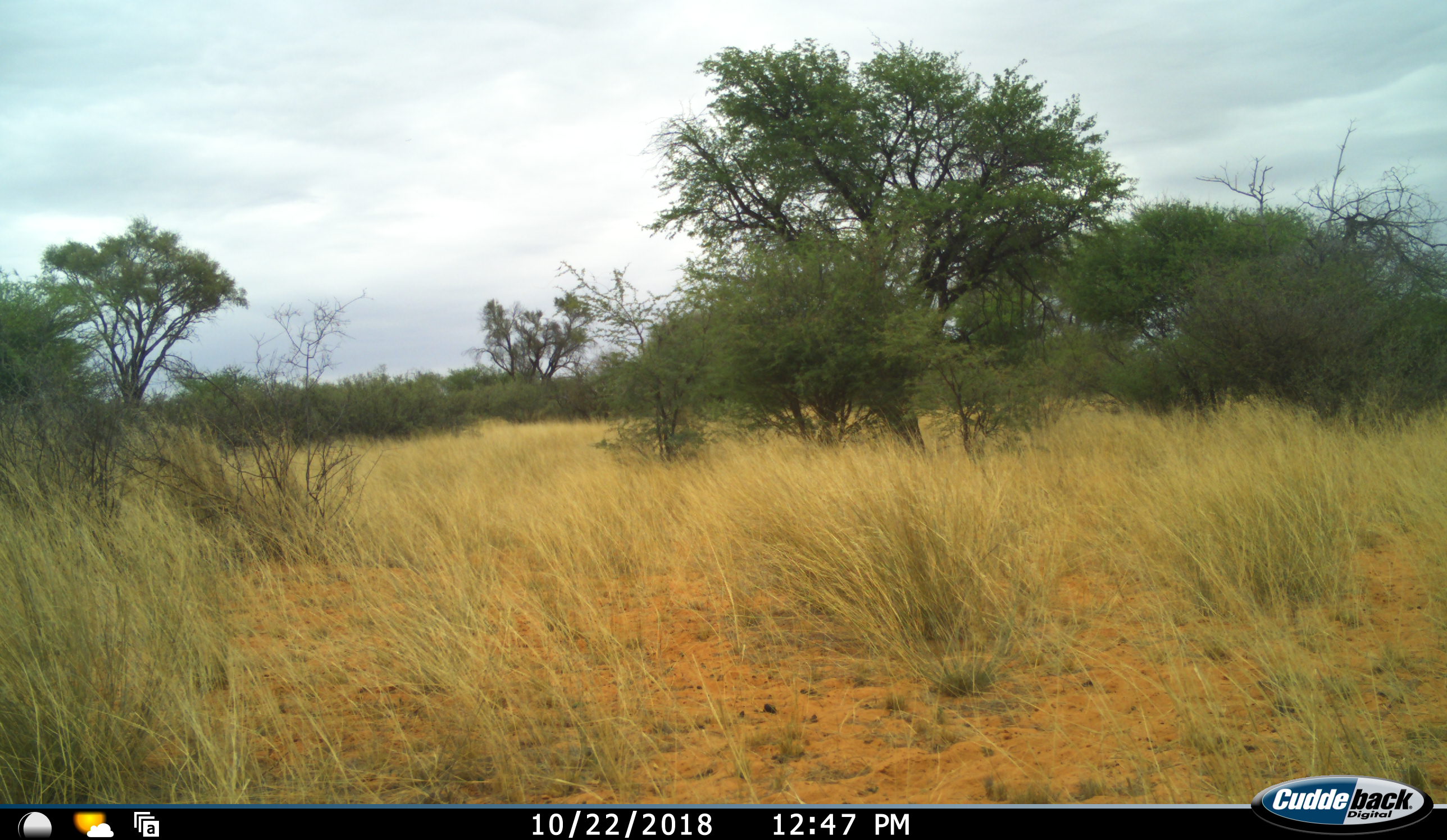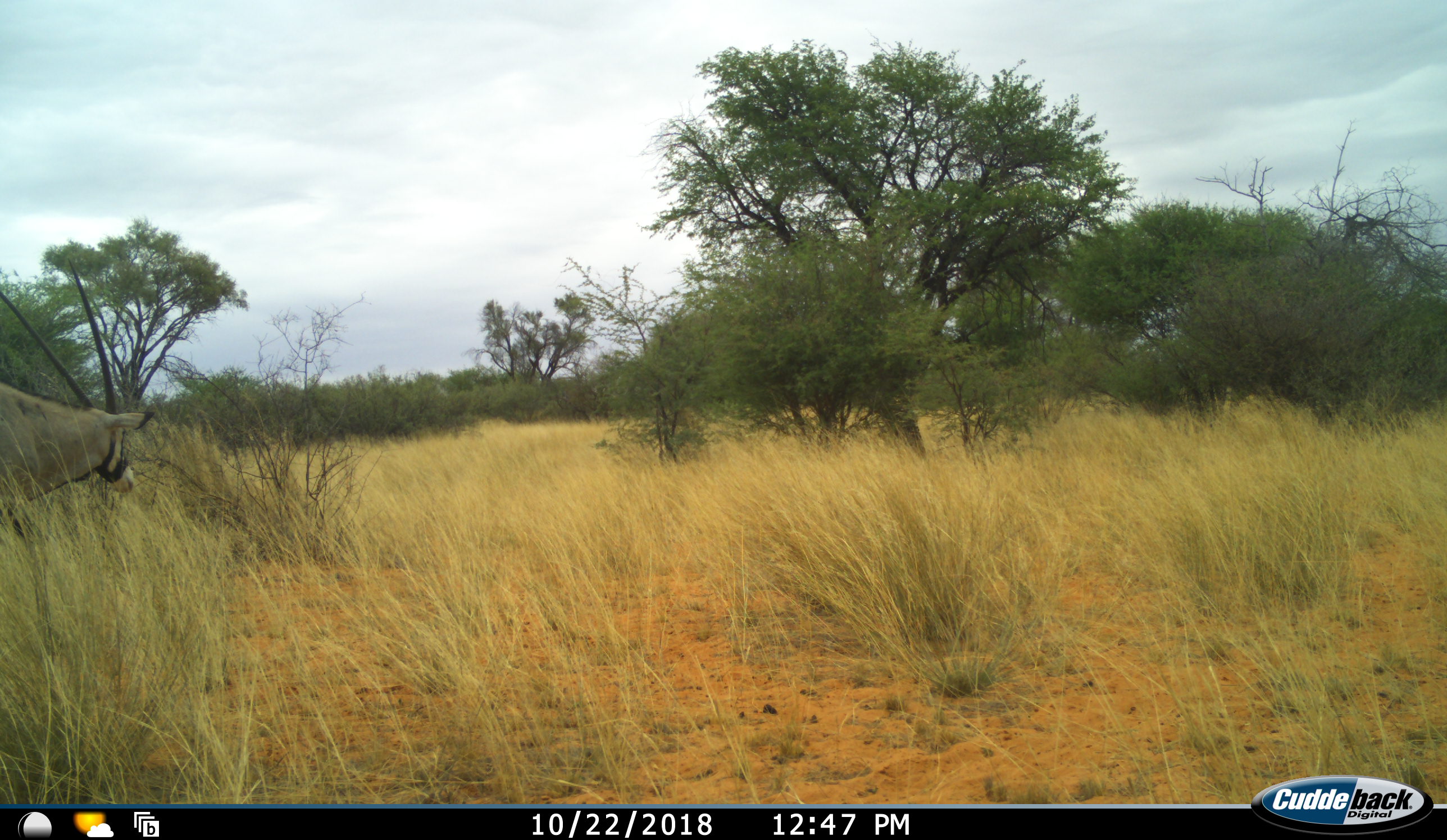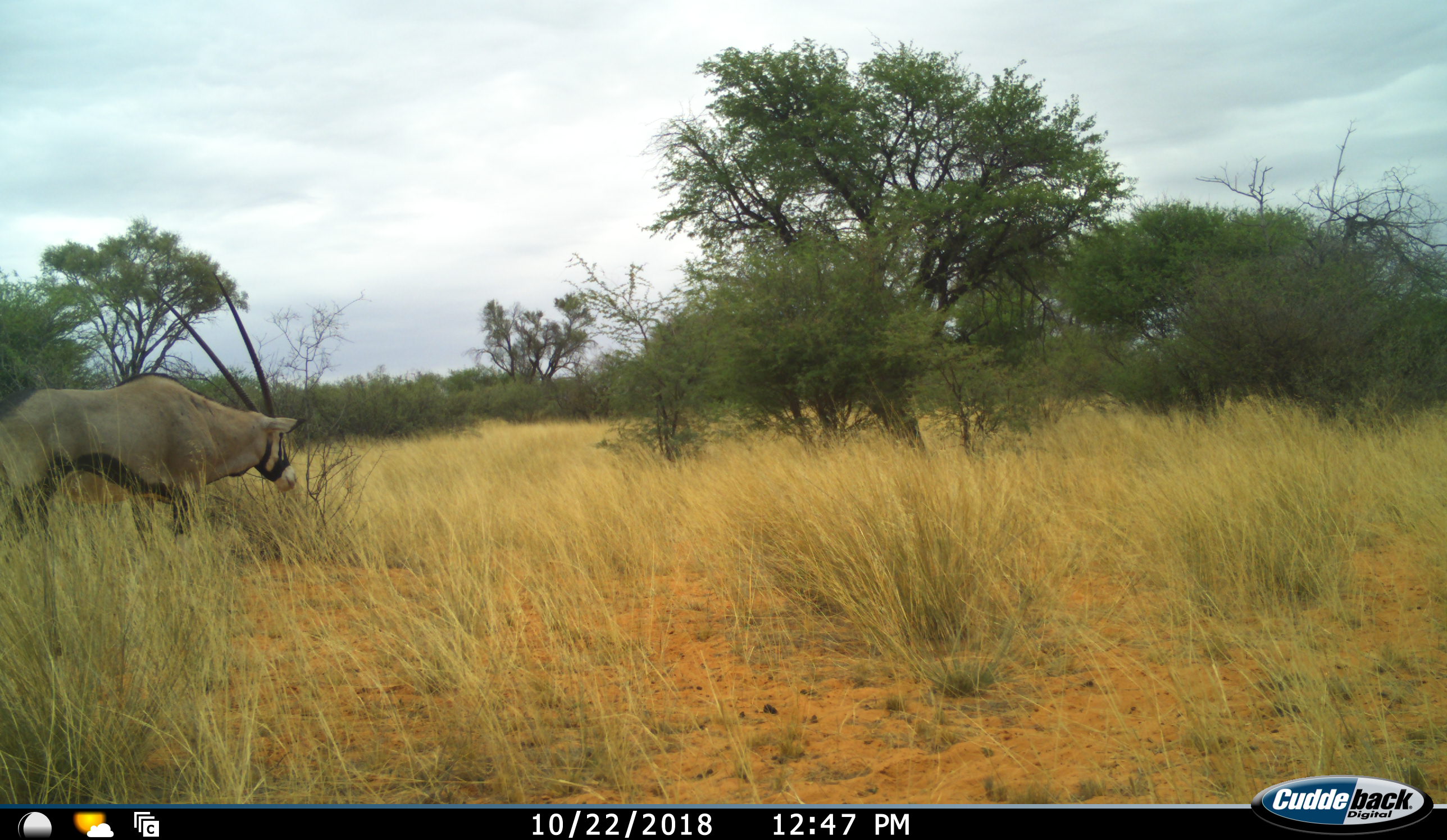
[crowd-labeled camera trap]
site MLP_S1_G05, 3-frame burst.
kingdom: Animalia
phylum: Chordata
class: Mammalia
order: Artiodactyla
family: Bovidae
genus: Oryx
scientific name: Oryx gazella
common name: gemsbok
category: oryx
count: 1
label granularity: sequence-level